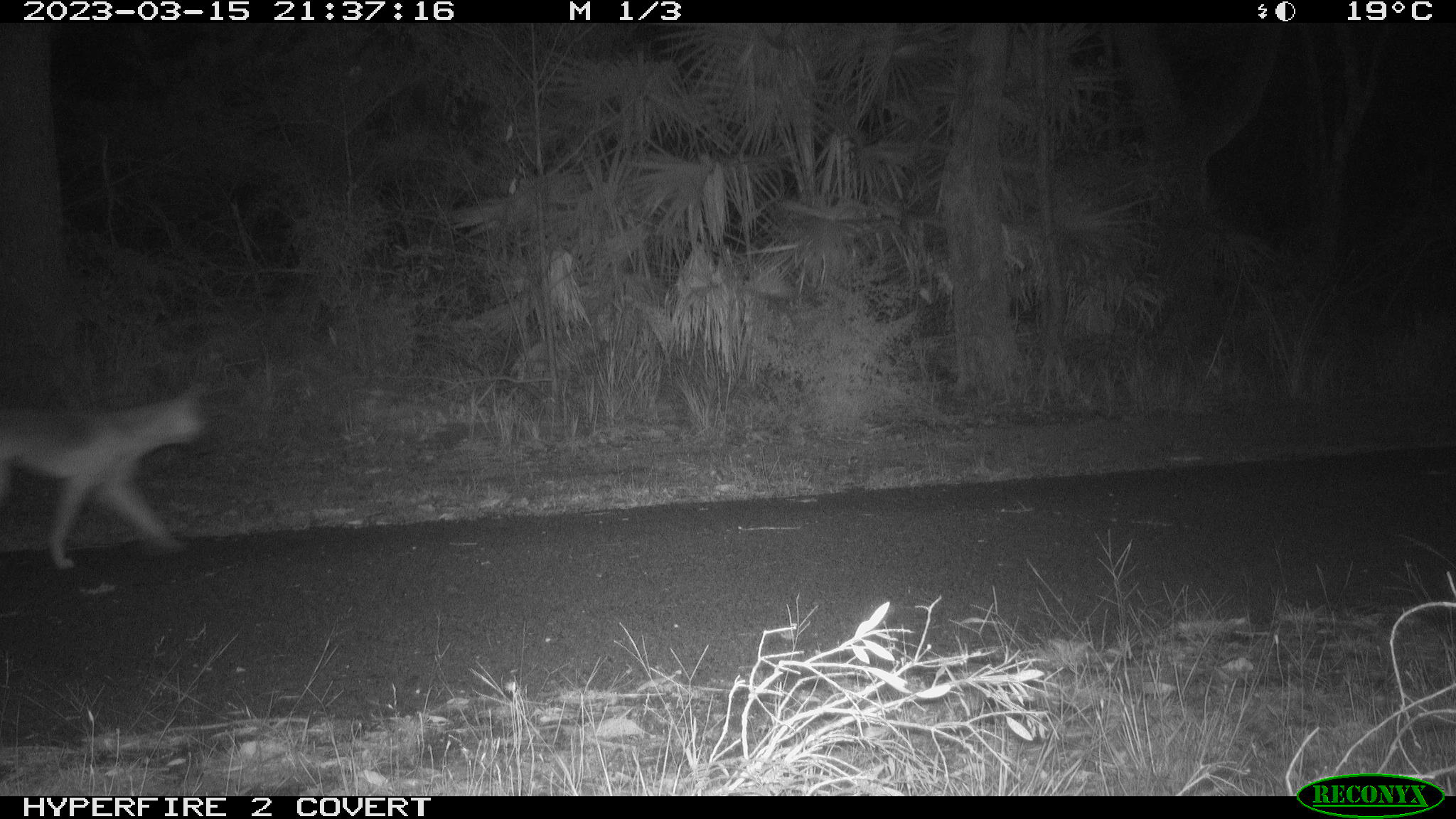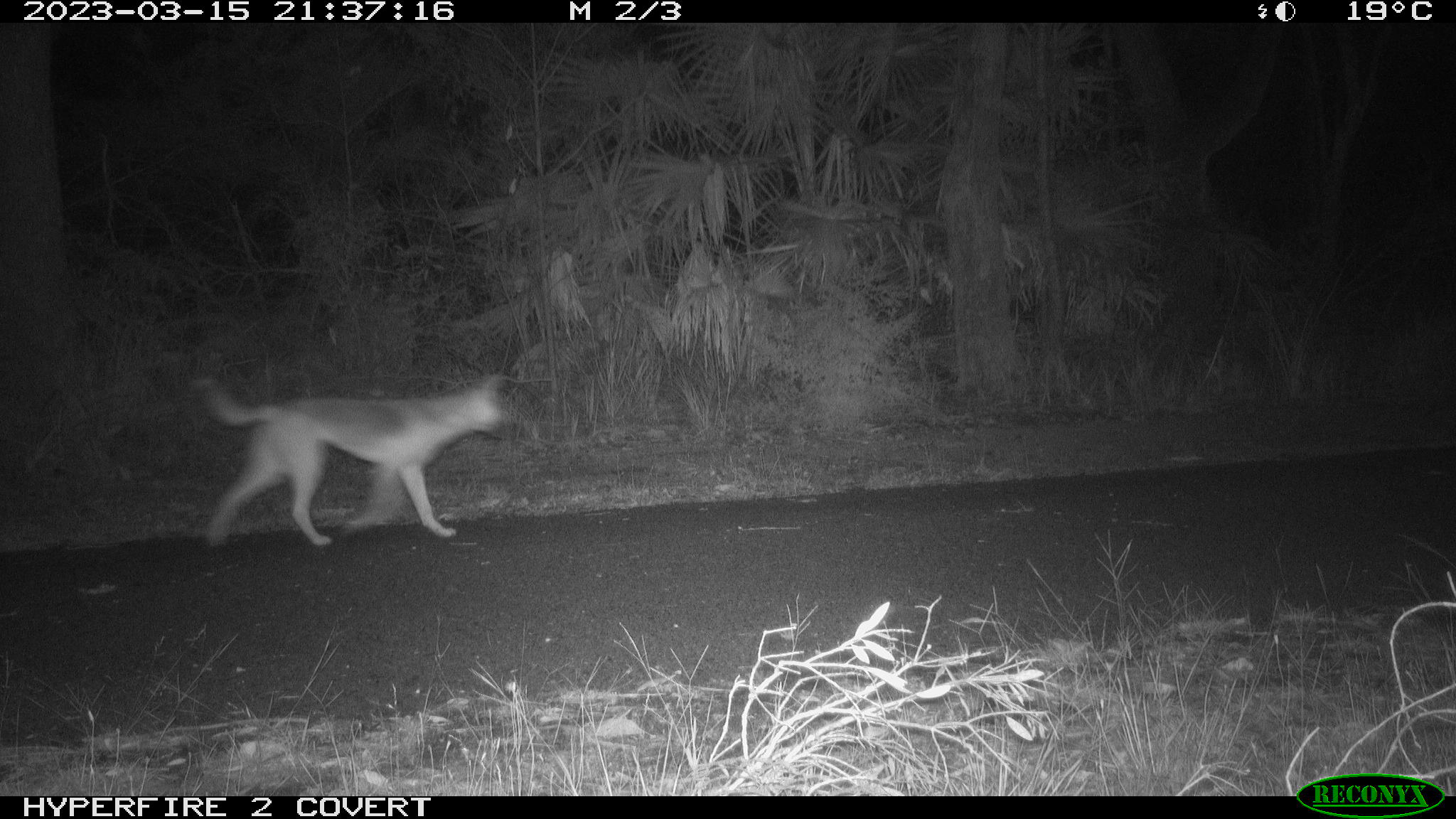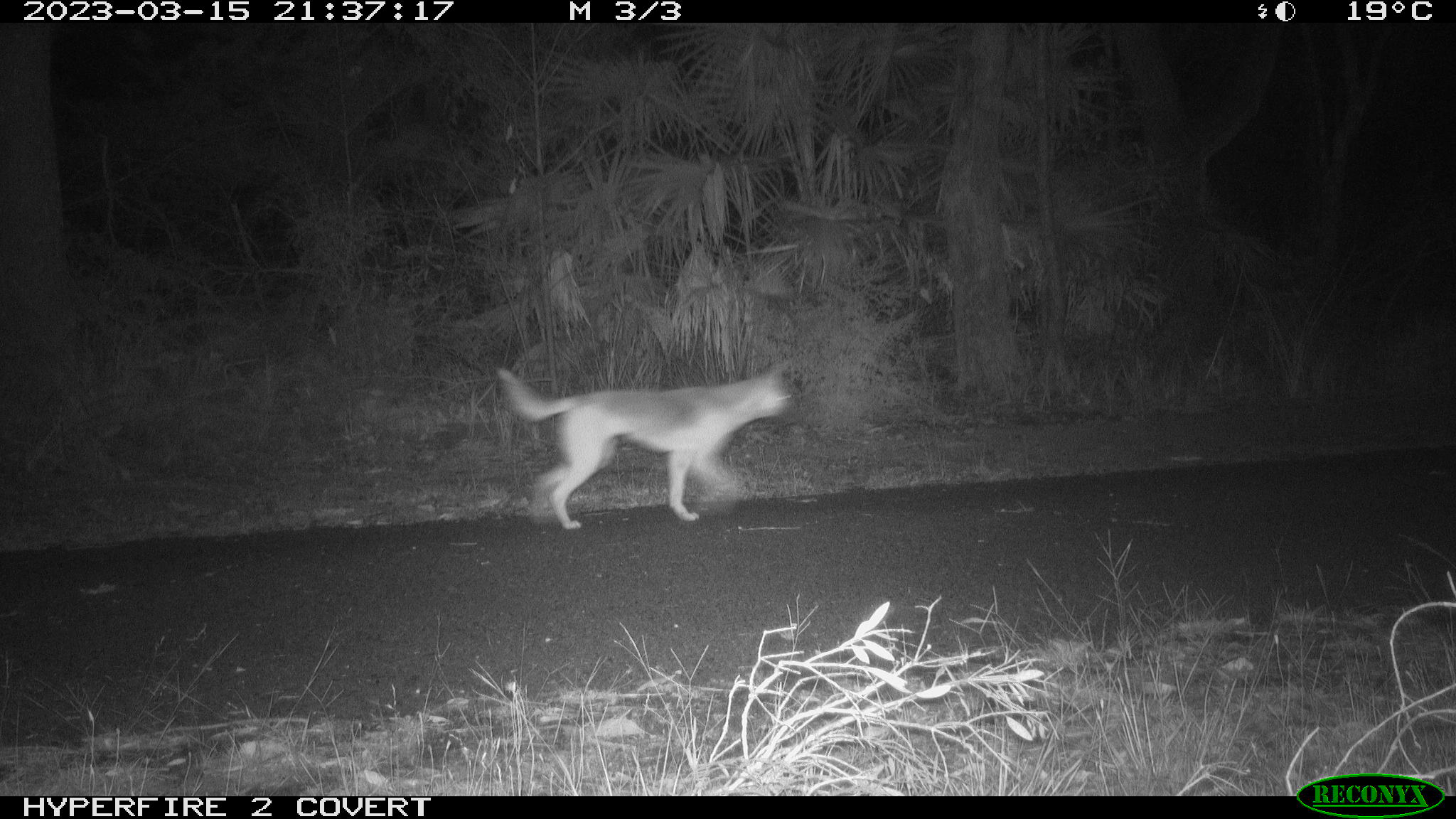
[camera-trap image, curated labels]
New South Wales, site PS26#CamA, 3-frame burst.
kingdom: Animalia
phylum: Chordata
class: Mammalia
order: Carnivora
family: Canidae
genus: Canis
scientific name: Canis familiaris dingo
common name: dingo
Dingo (Canis familiaris dingo).